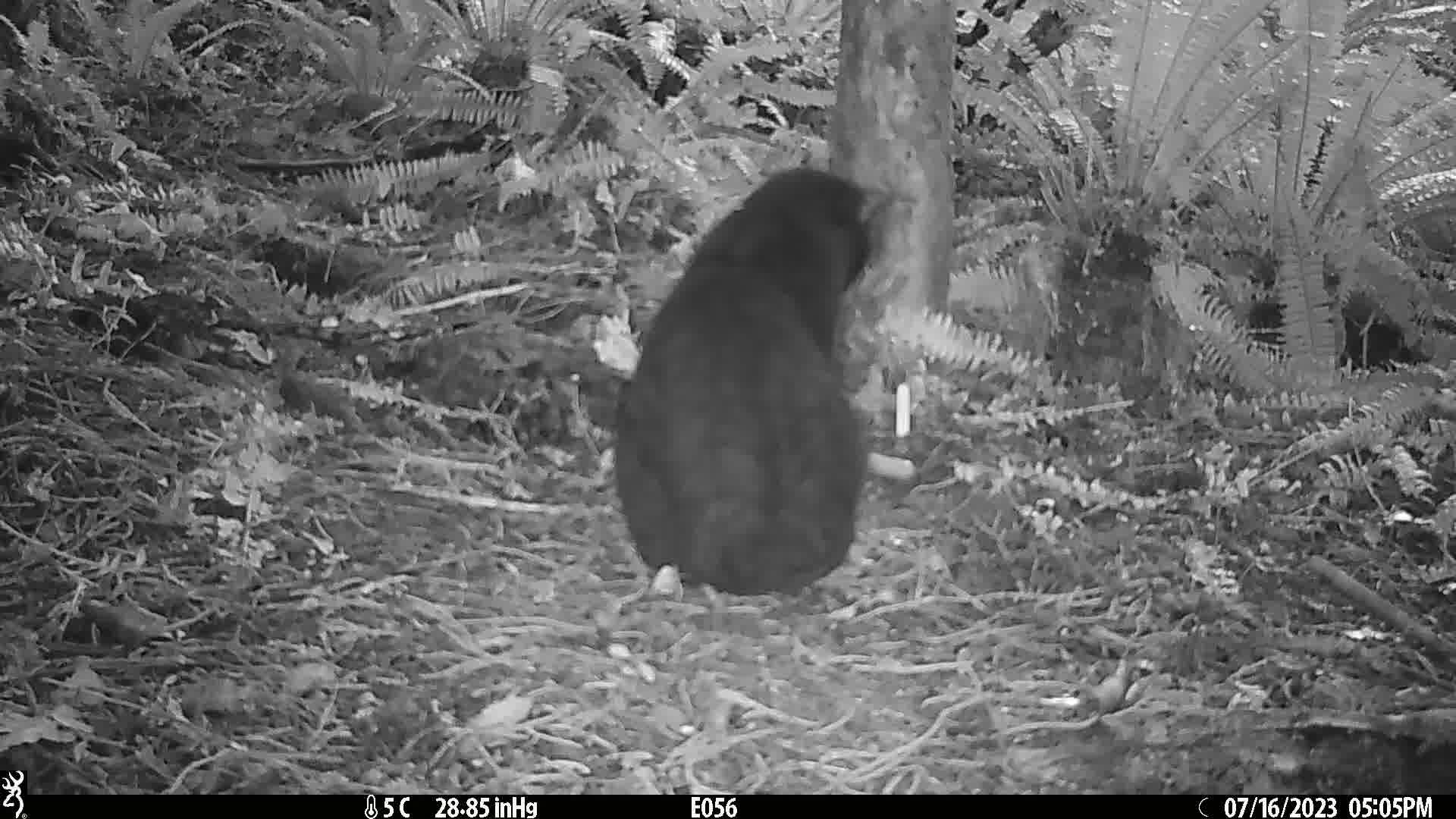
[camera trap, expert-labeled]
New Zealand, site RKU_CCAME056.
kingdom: Animalia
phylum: Chordata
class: Mammalia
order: Carnivora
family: Felidae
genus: Felis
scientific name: Felis catus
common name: domestic cat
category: cat